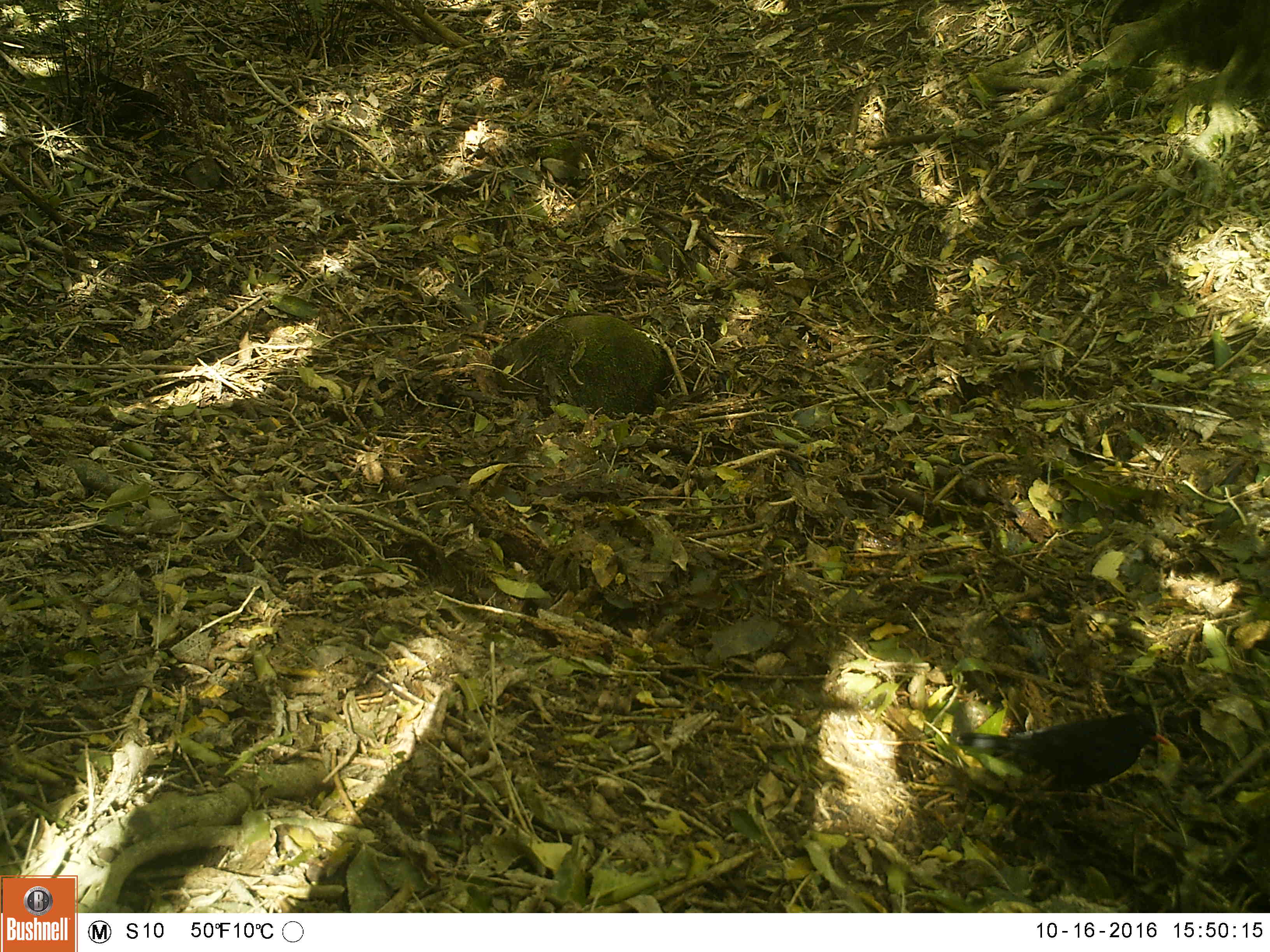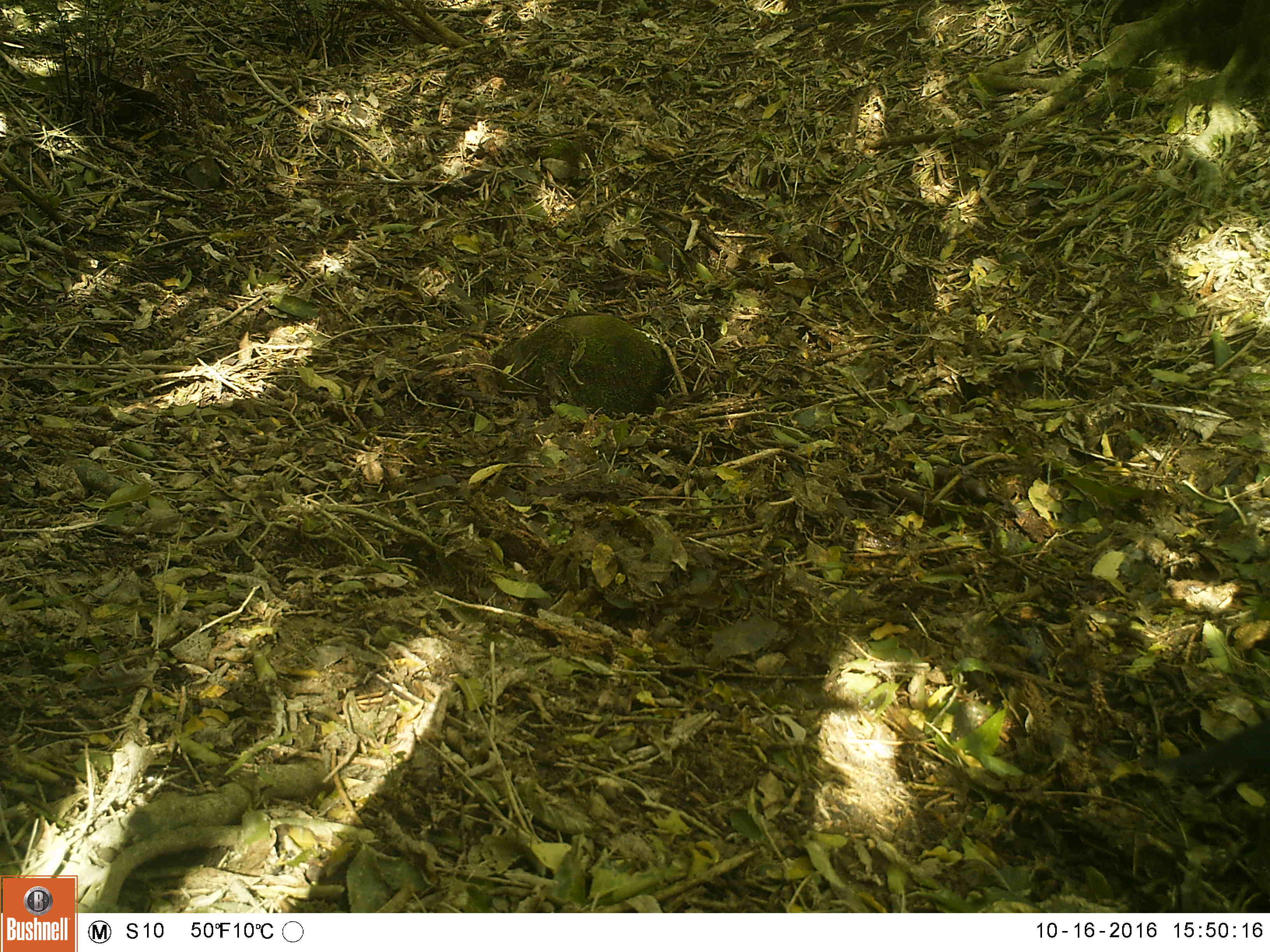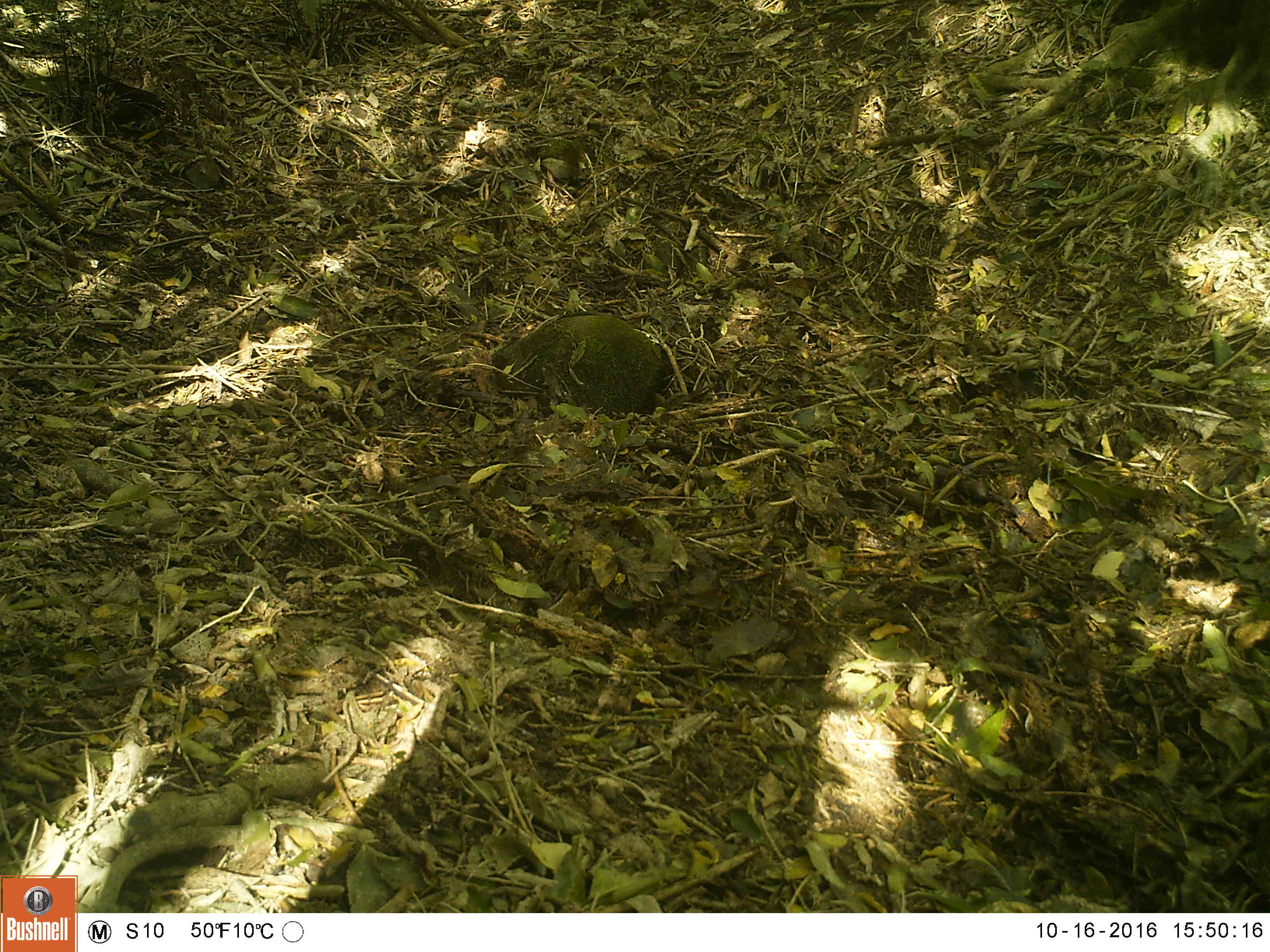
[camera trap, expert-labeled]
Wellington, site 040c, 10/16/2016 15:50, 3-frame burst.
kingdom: Animalia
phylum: Chordata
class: Aves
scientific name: Aves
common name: bird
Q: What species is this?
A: Bird (Aves).